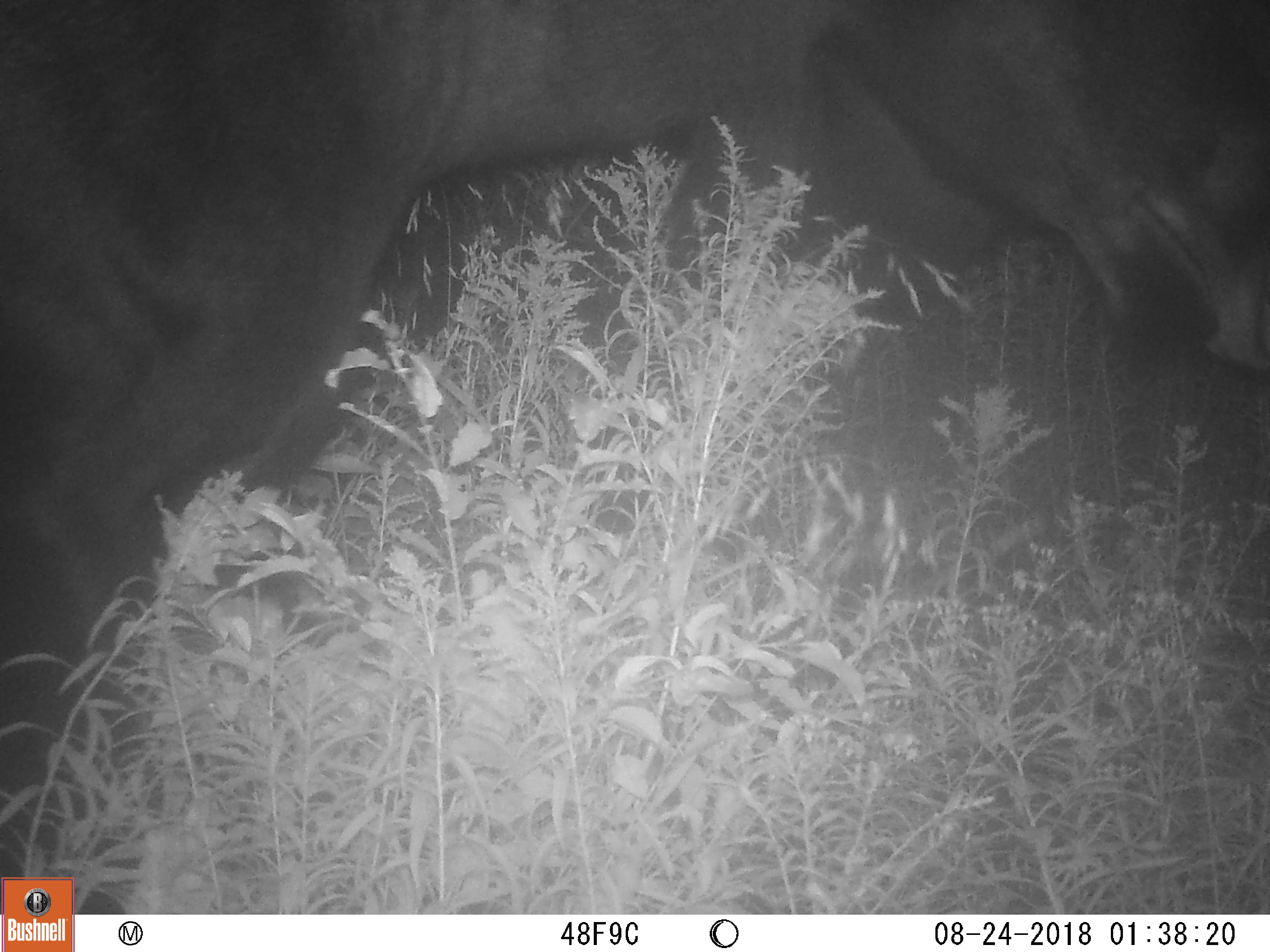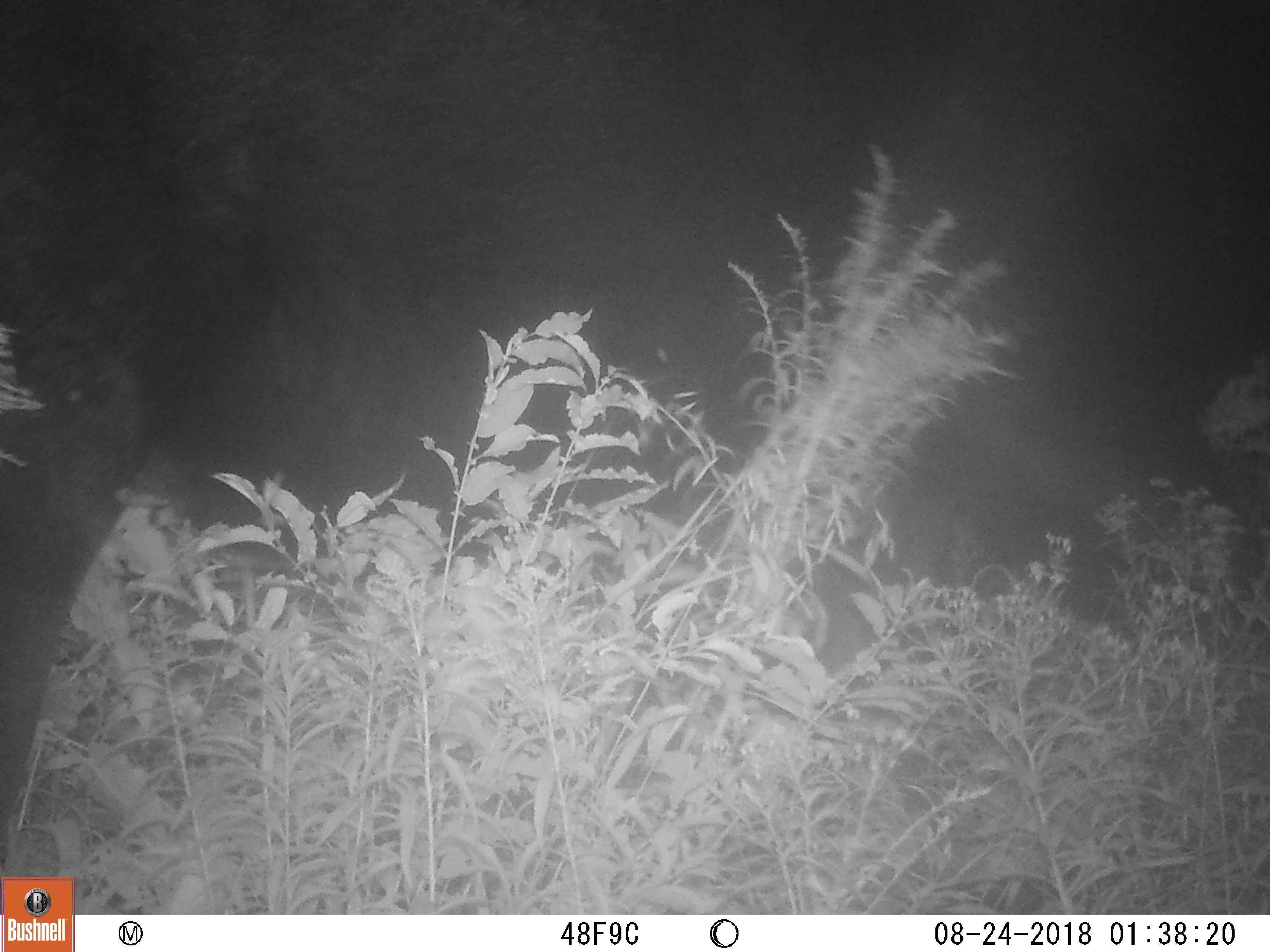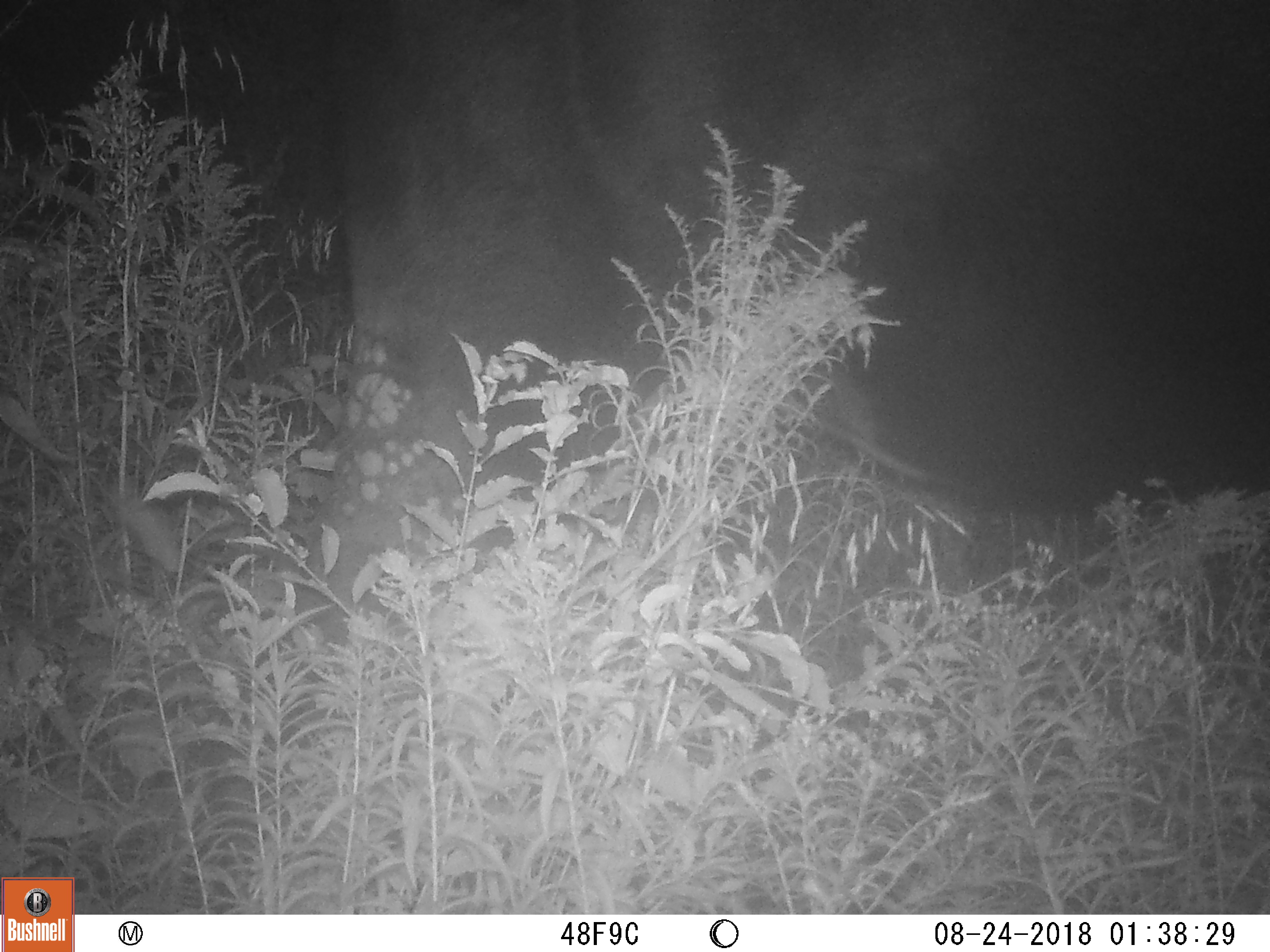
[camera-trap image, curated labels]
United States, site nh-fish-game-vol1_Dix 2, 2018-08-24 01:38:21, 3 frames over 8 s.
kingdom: Animalia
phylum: Chordata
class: Mammalia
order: Artiodactyla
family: Cervidae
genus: Alces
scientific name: Alces alces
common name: moose